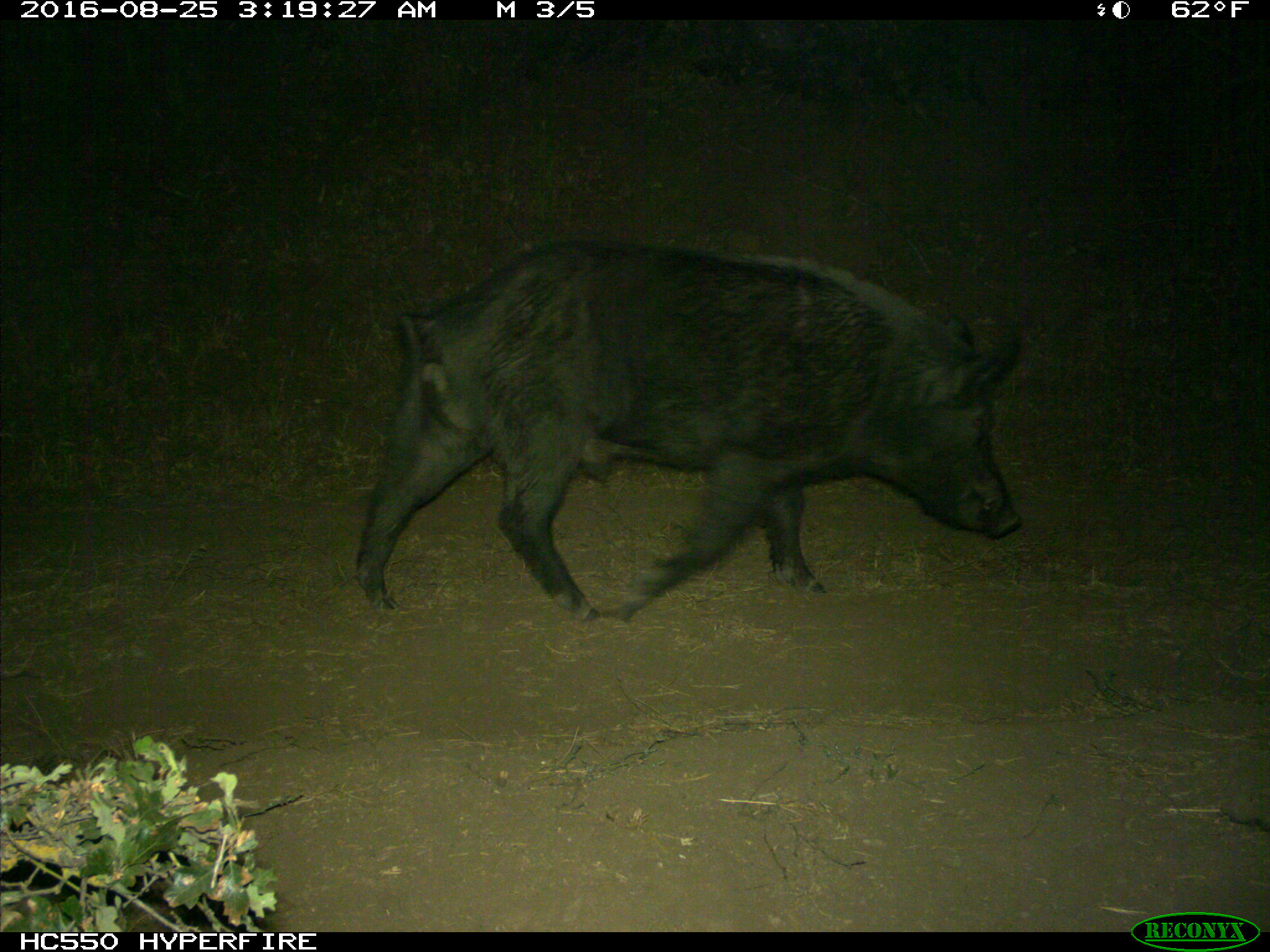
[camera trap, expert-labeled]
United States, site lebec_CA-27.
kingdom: Animalia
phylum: Chordata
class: Mammalia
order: Artiodactyla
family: Suidae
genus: Sus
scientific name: Sus scrofa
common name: wild boar